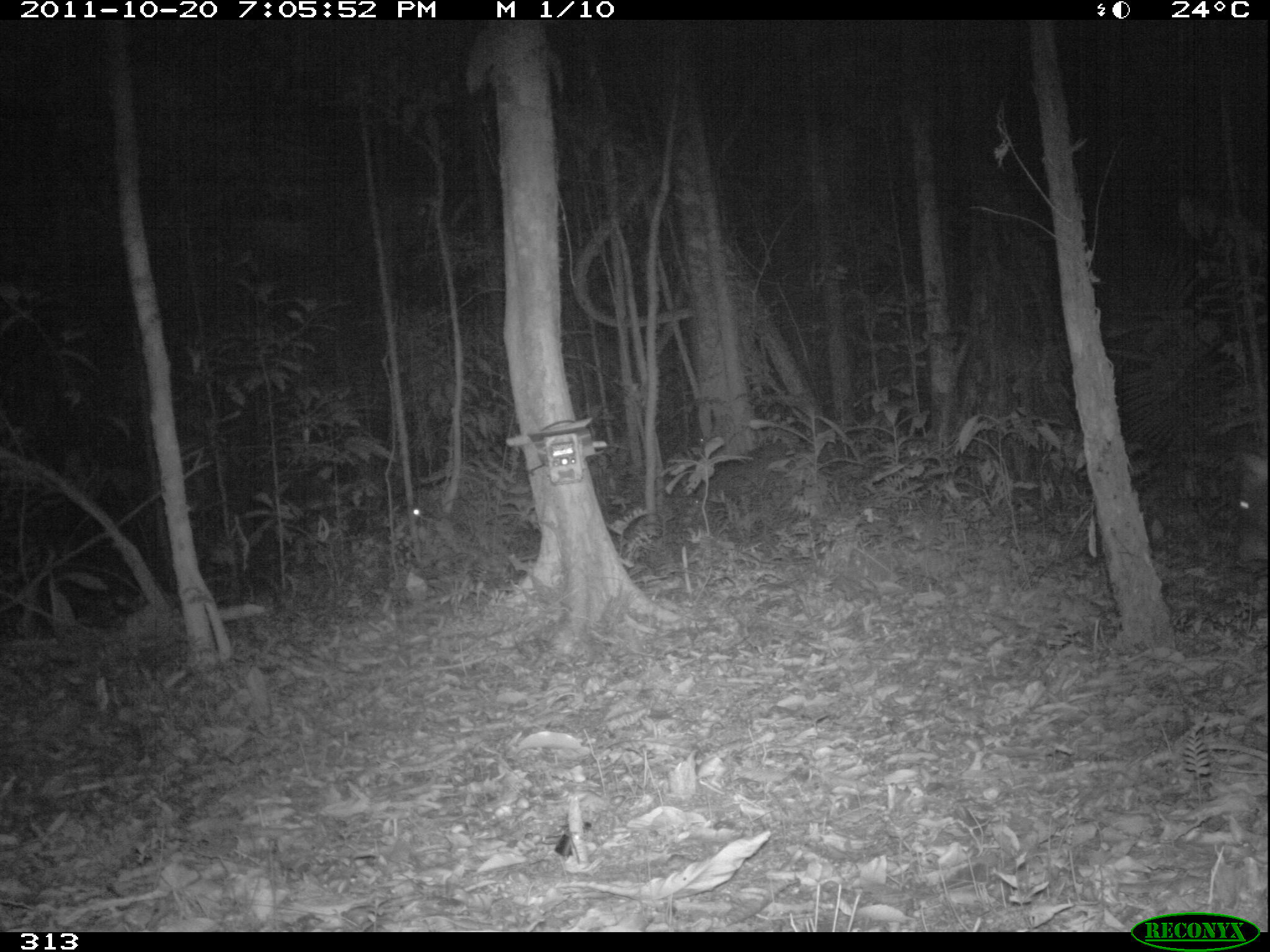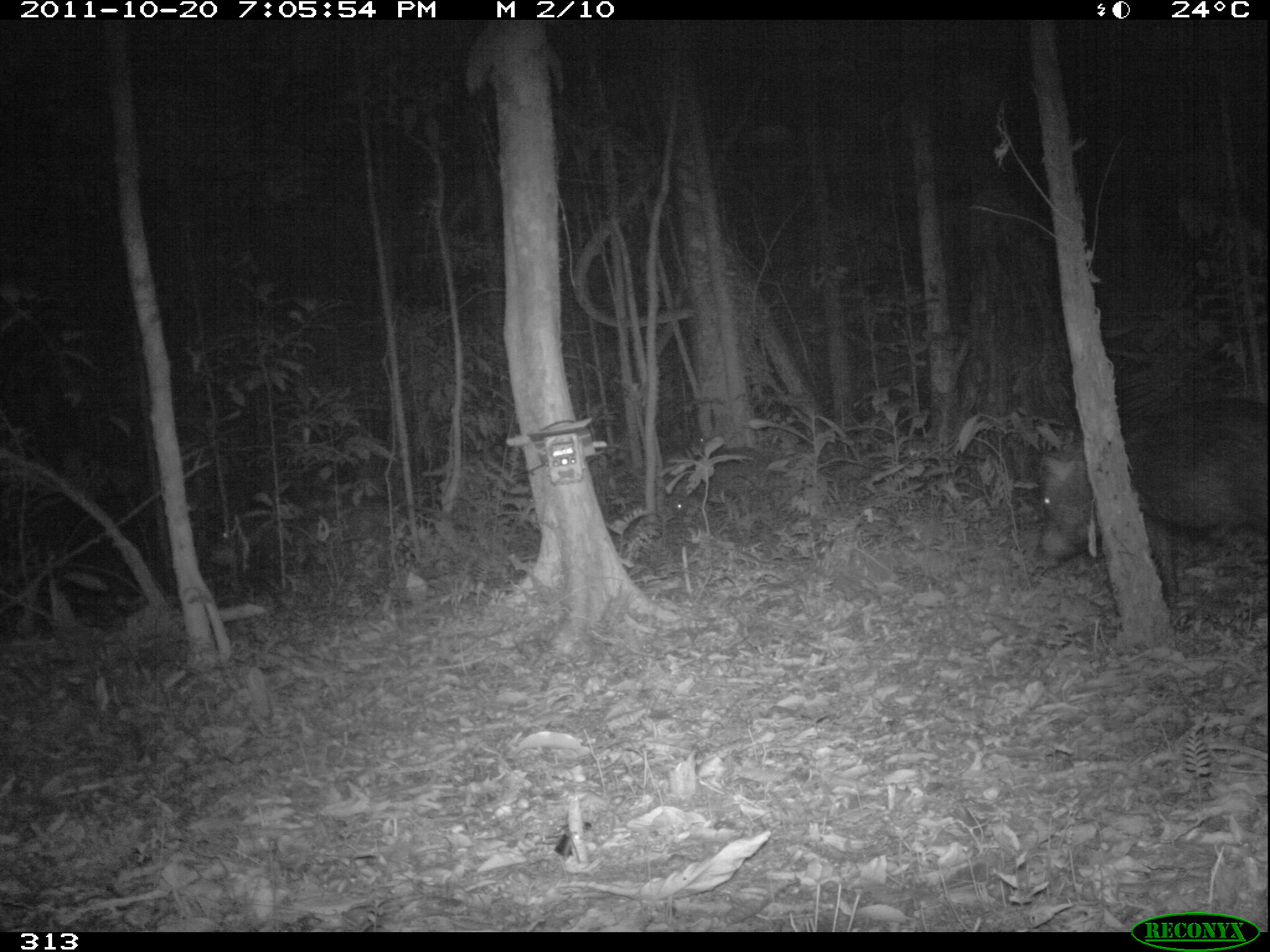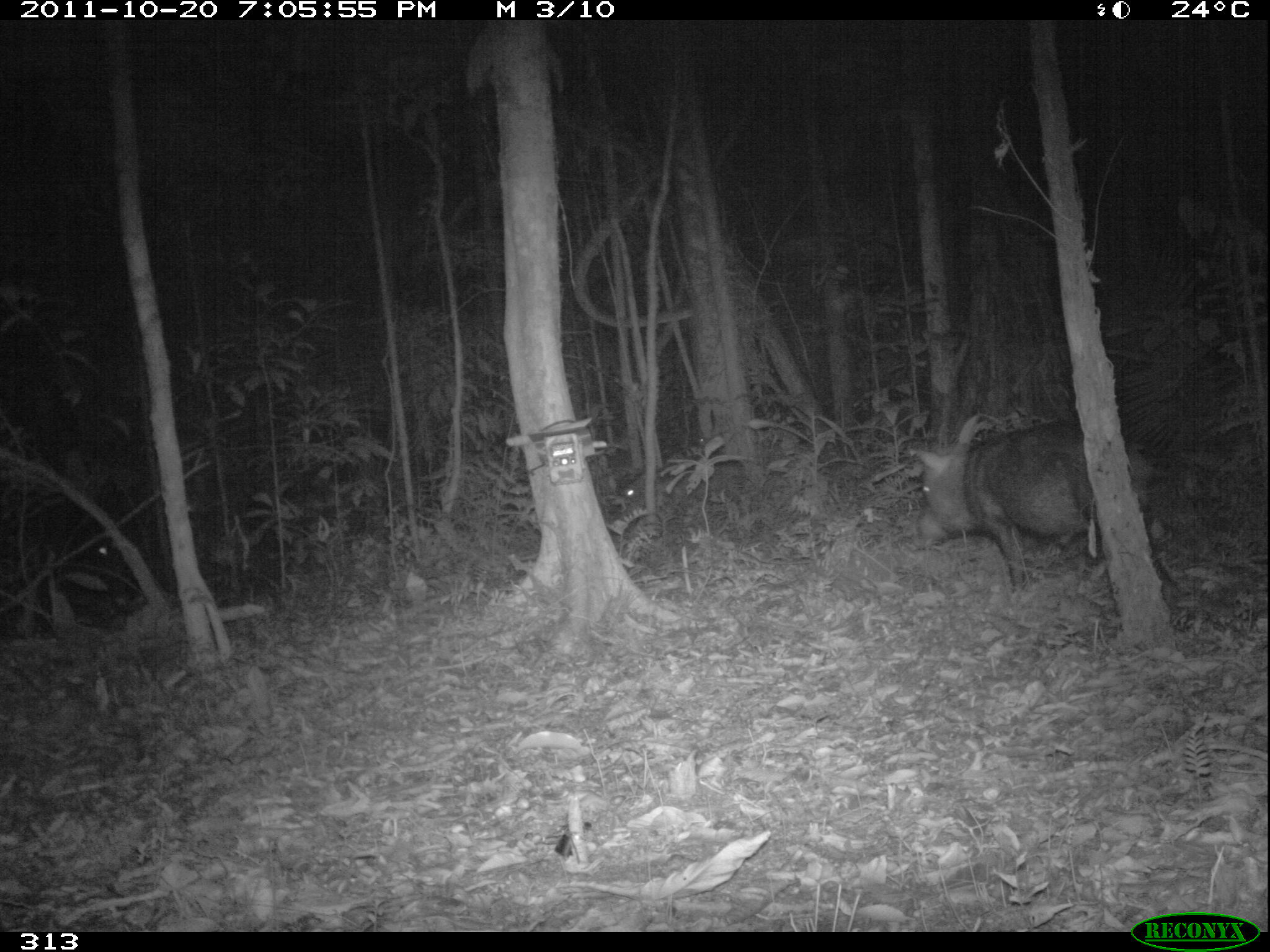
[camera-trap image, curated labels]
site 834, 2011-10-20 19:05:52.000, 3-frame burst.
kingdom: Animalia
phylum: Chordata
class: Mammalia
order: Artiodactyla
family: Tayassuidae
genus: Tayassu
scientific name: Tayassu pecari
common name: white-lipped peccary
Tayassu pecari (white-lipped peccary).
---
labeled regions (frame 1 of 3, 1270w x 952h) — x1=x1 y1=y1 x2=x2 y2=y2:
tayassu pecari: x1=1234 y1=447 x2=1268 y2=578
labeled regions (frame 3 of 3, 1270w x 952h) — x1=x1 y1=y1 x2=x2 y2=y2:
tayassu pecari: x1=912 y1=412 x2=1184 y2=602; x1=612 y1=459 x2=748 y2=531